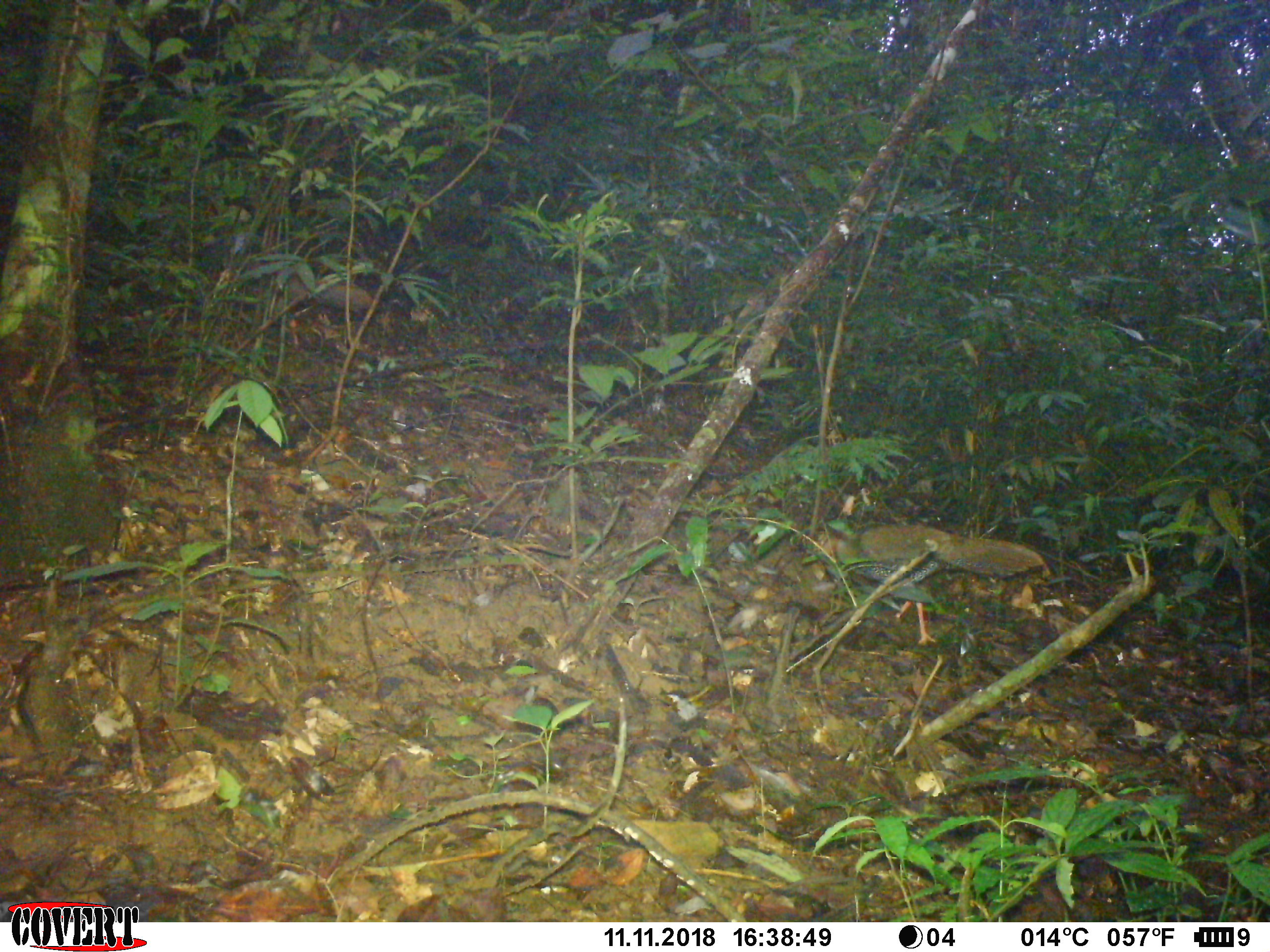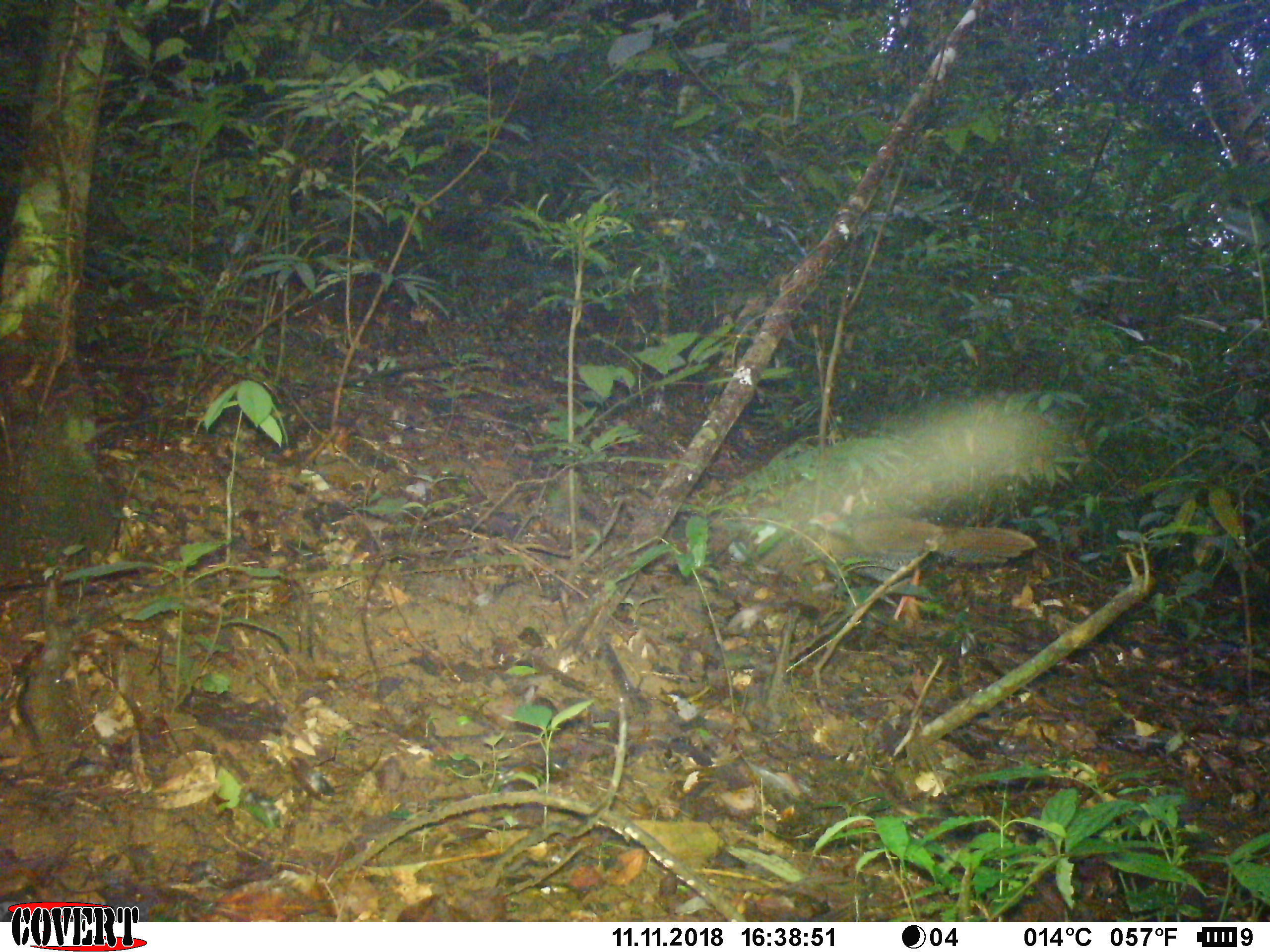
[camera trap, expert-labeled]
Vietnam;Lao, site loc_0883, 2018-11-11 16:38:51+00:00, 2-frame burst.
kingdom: Animalia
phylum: Chordata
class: Aves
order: Galliformes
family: Phasianidae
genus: Lophura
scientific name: Lophura nycthemera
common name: silver pheasant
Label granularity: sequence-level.